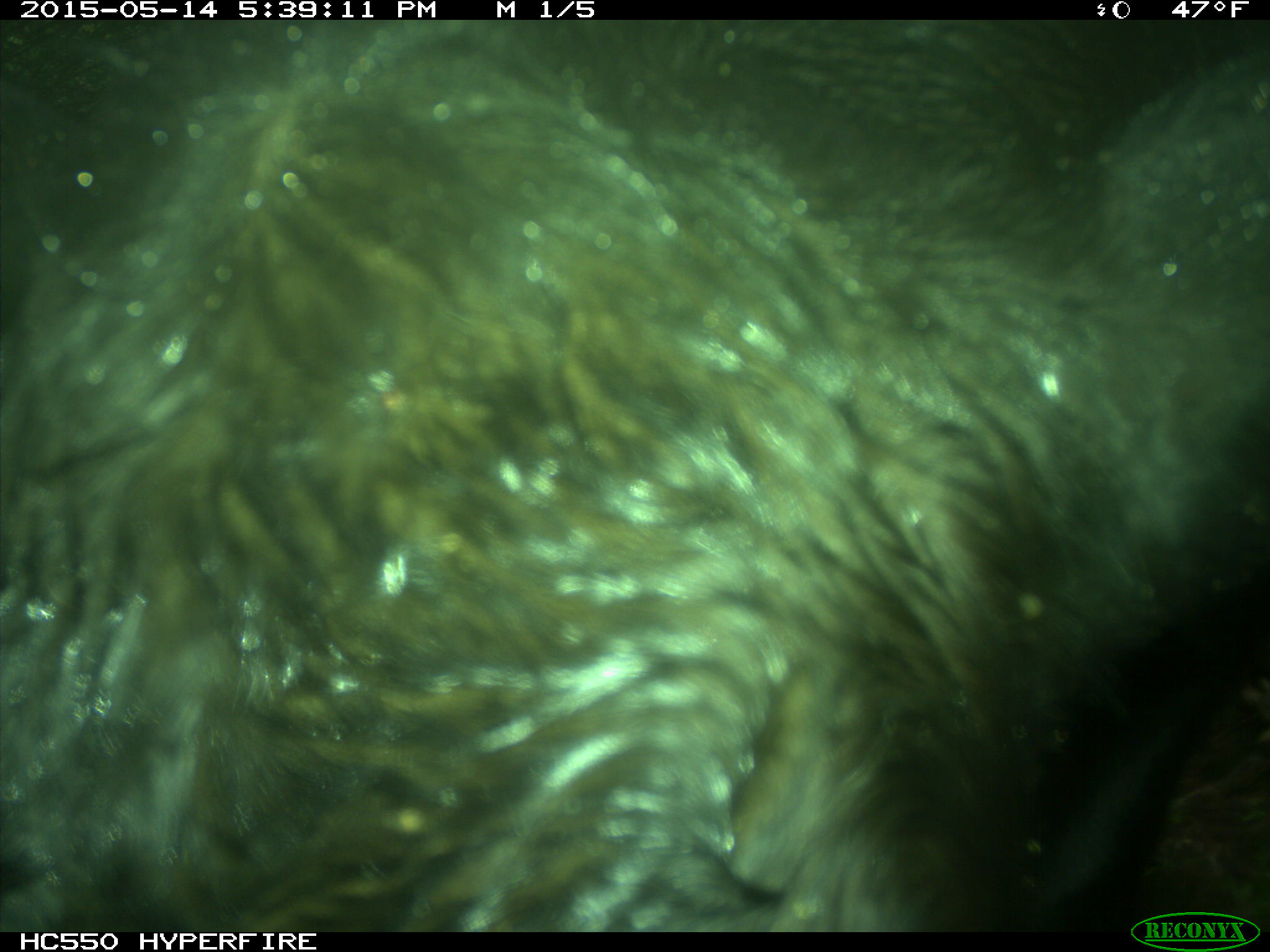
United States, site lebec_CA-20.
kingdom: Animalia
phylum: Chordata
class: Mammalia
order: Artiodactyla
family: Bovidae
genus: Bos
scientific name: Bos taurus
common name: domestic cow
Bos taurus (domestic cow).